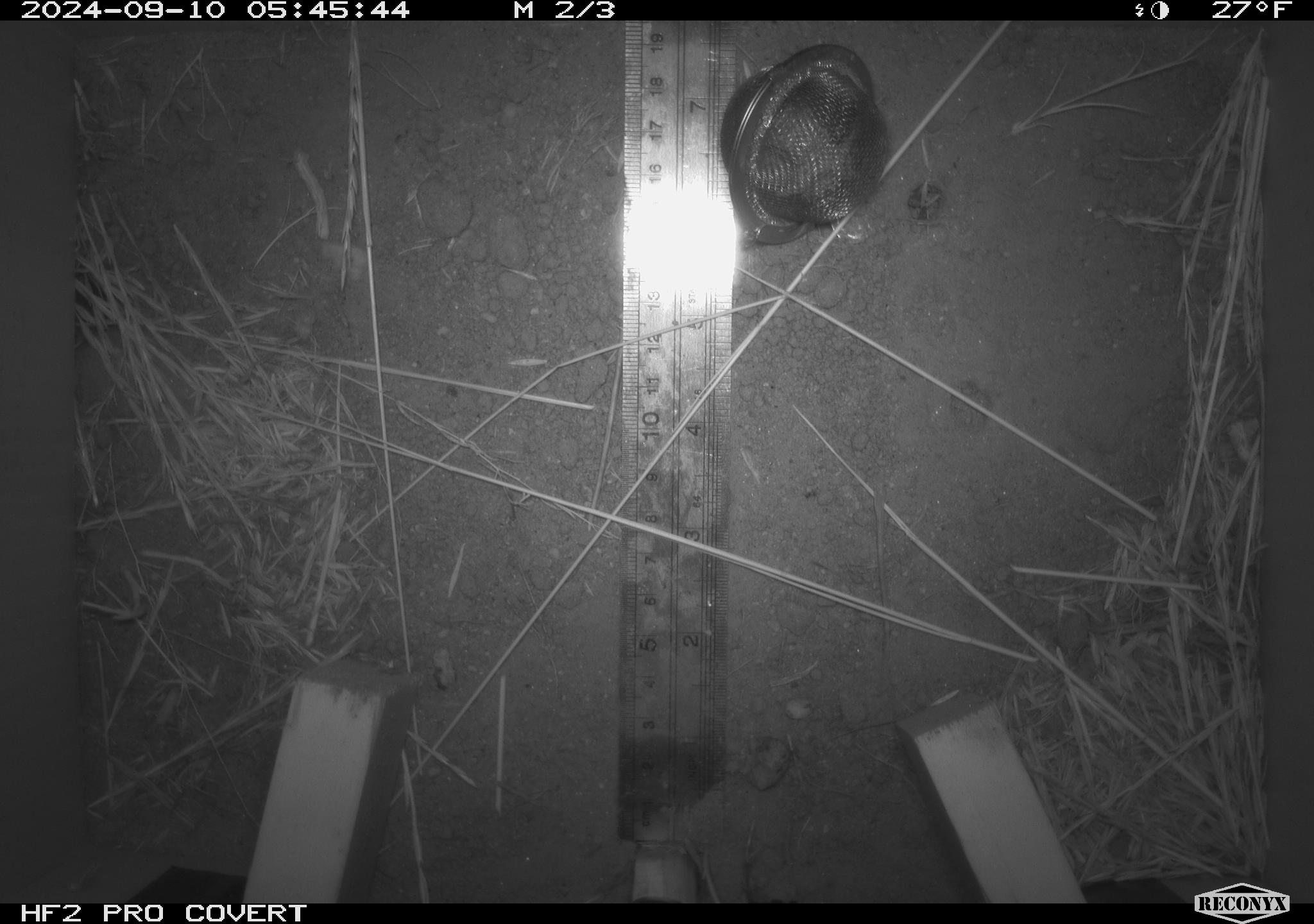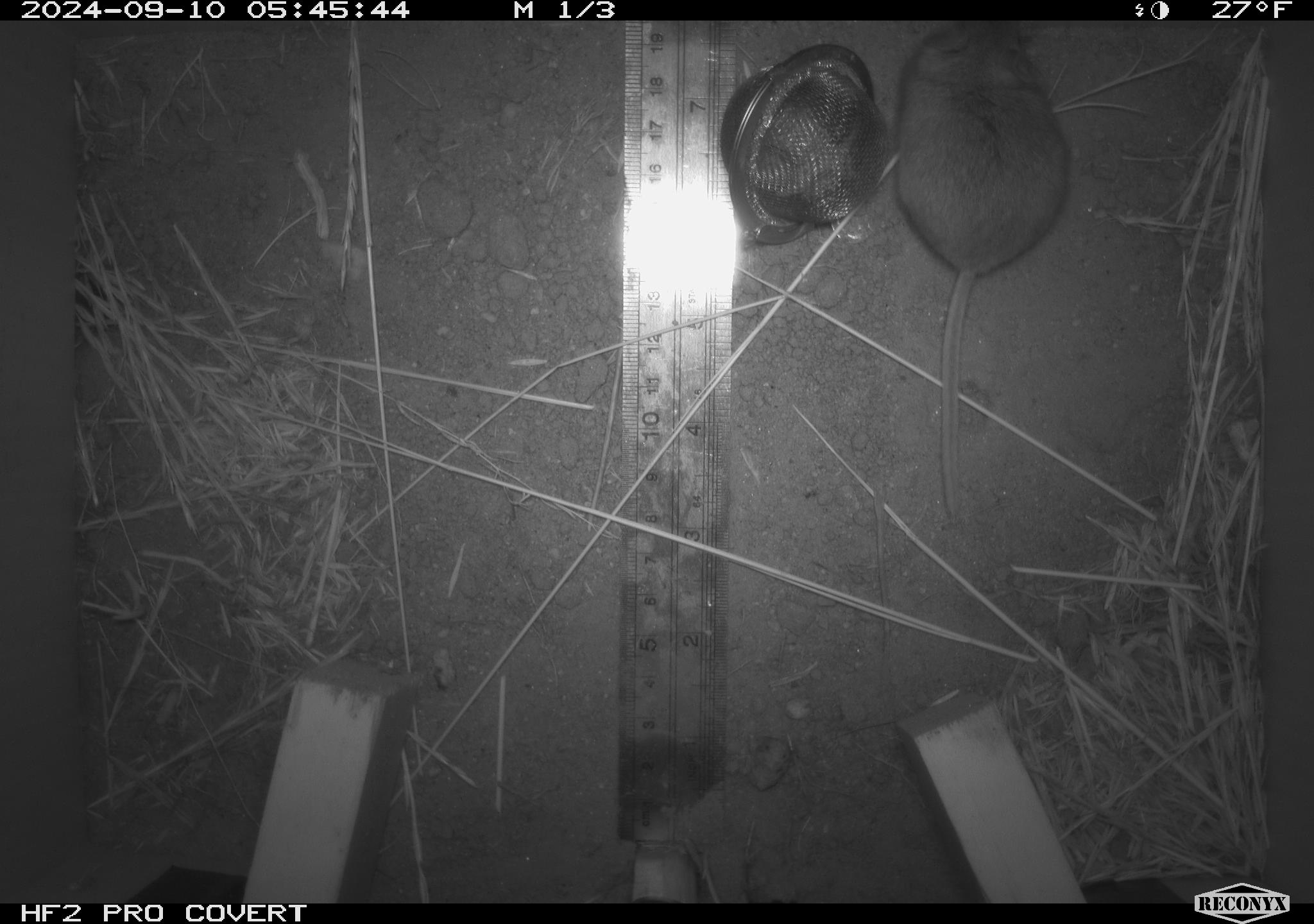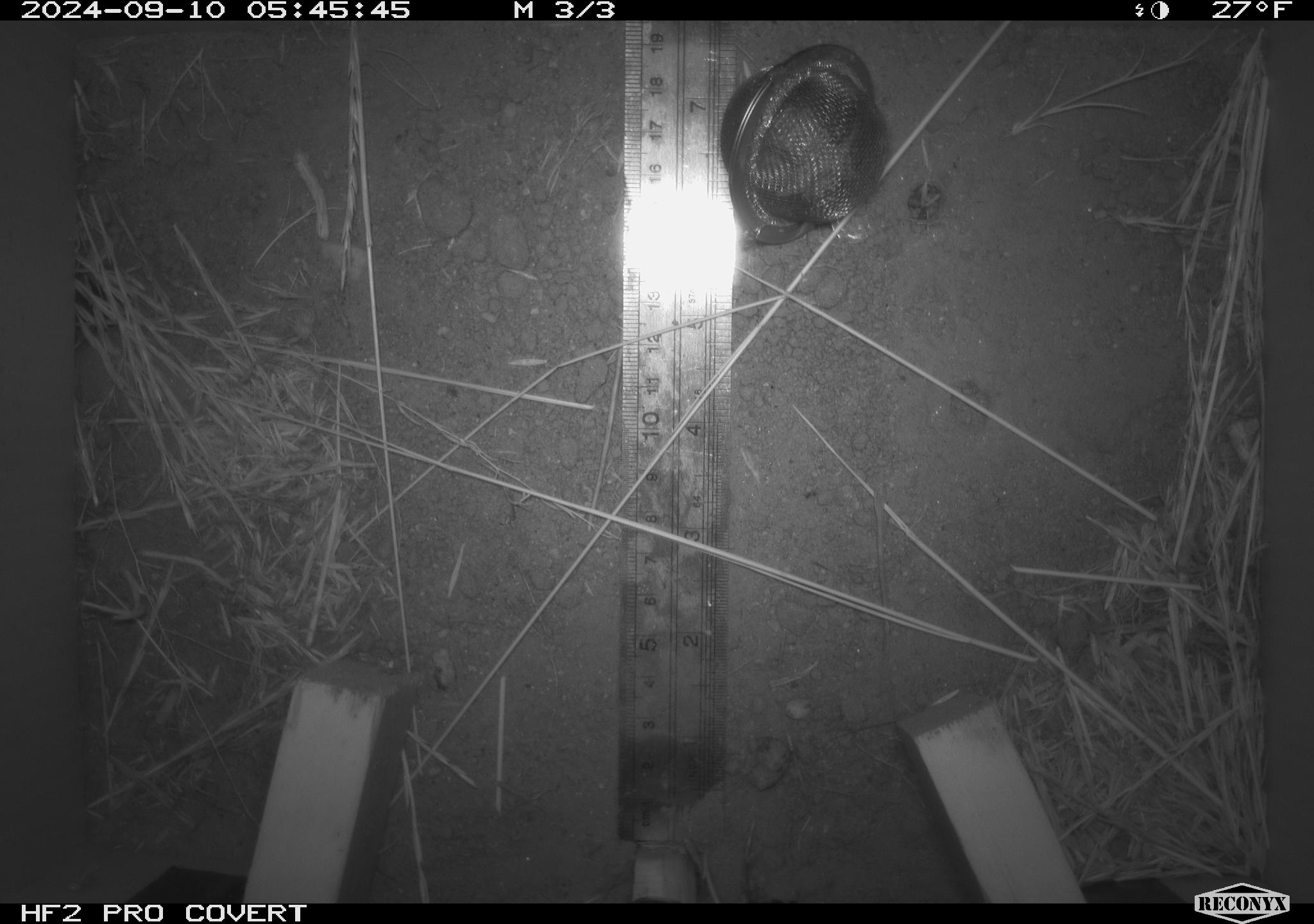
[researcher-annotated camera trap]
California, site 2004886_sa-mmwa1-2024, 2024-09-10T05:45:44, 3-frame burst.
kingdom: Animalia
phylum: Chordata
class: Mammalia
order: Rodentia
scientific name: Rodentia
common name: mouse species